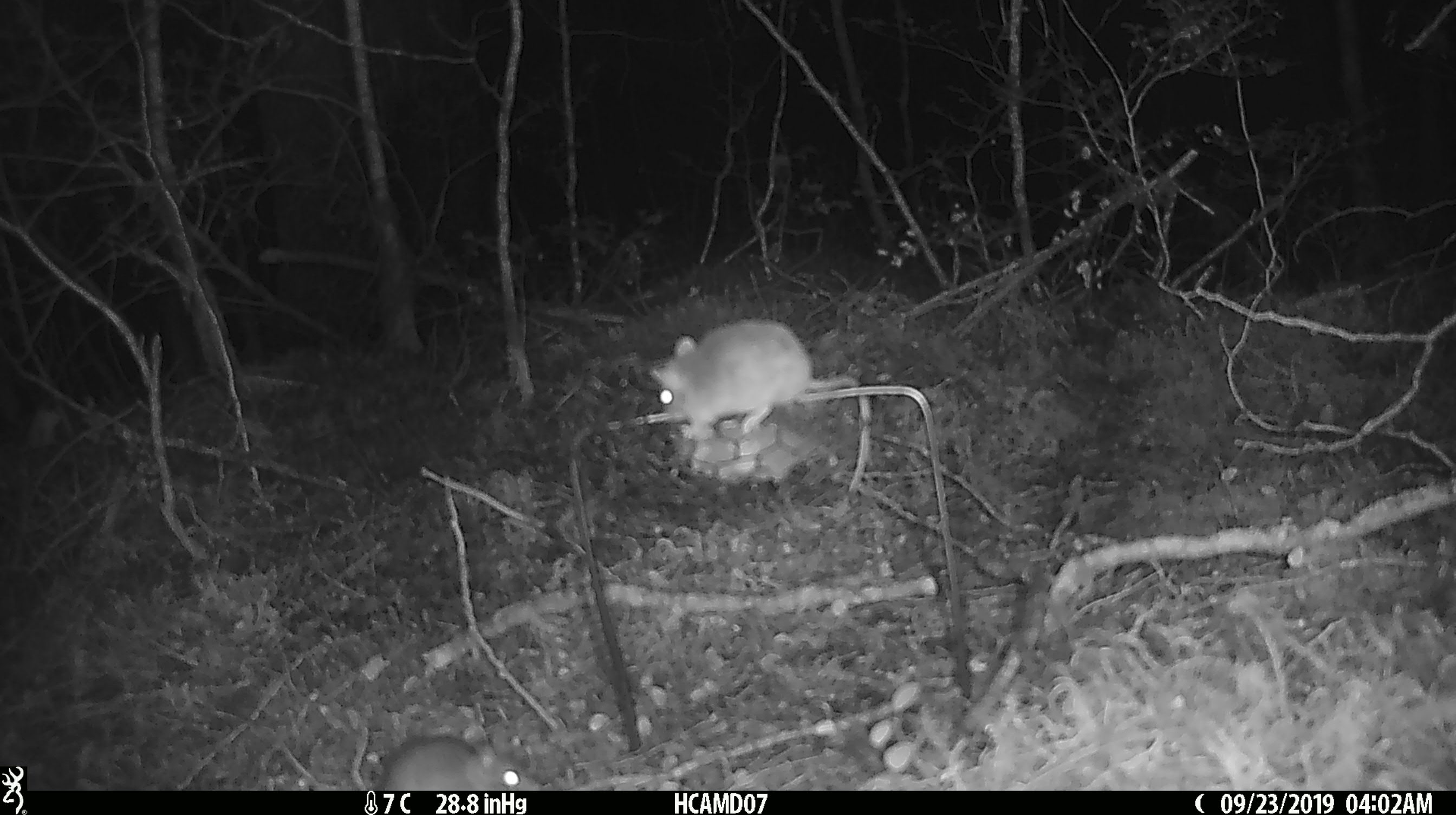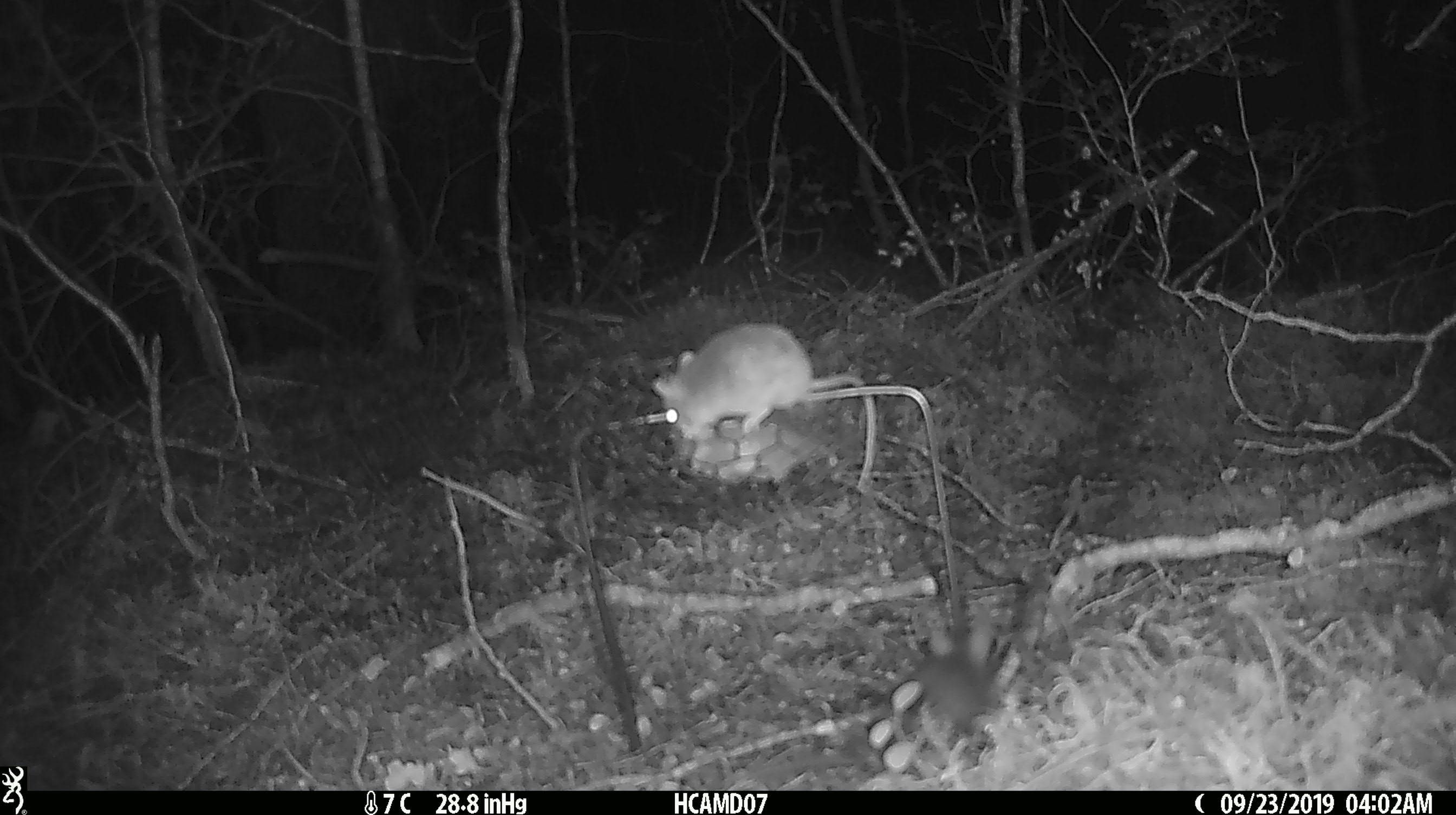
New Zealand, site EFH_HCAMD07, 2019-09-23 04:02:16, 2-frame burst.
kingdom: Animalia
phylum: Chordata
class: Mammalia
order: Rodentia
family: Muridae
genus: Mus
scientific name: Mus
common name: mouse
Mouse (Mus).